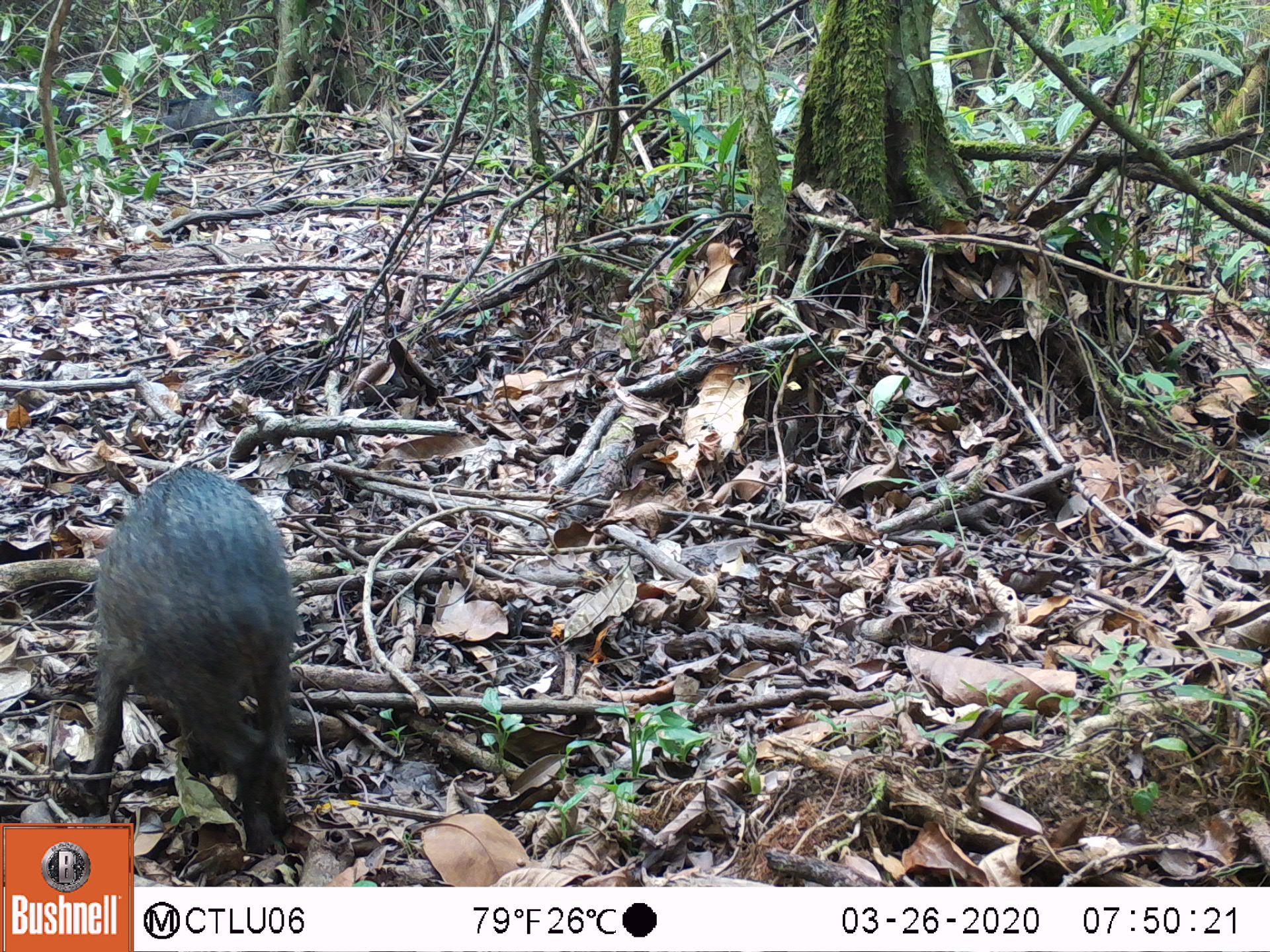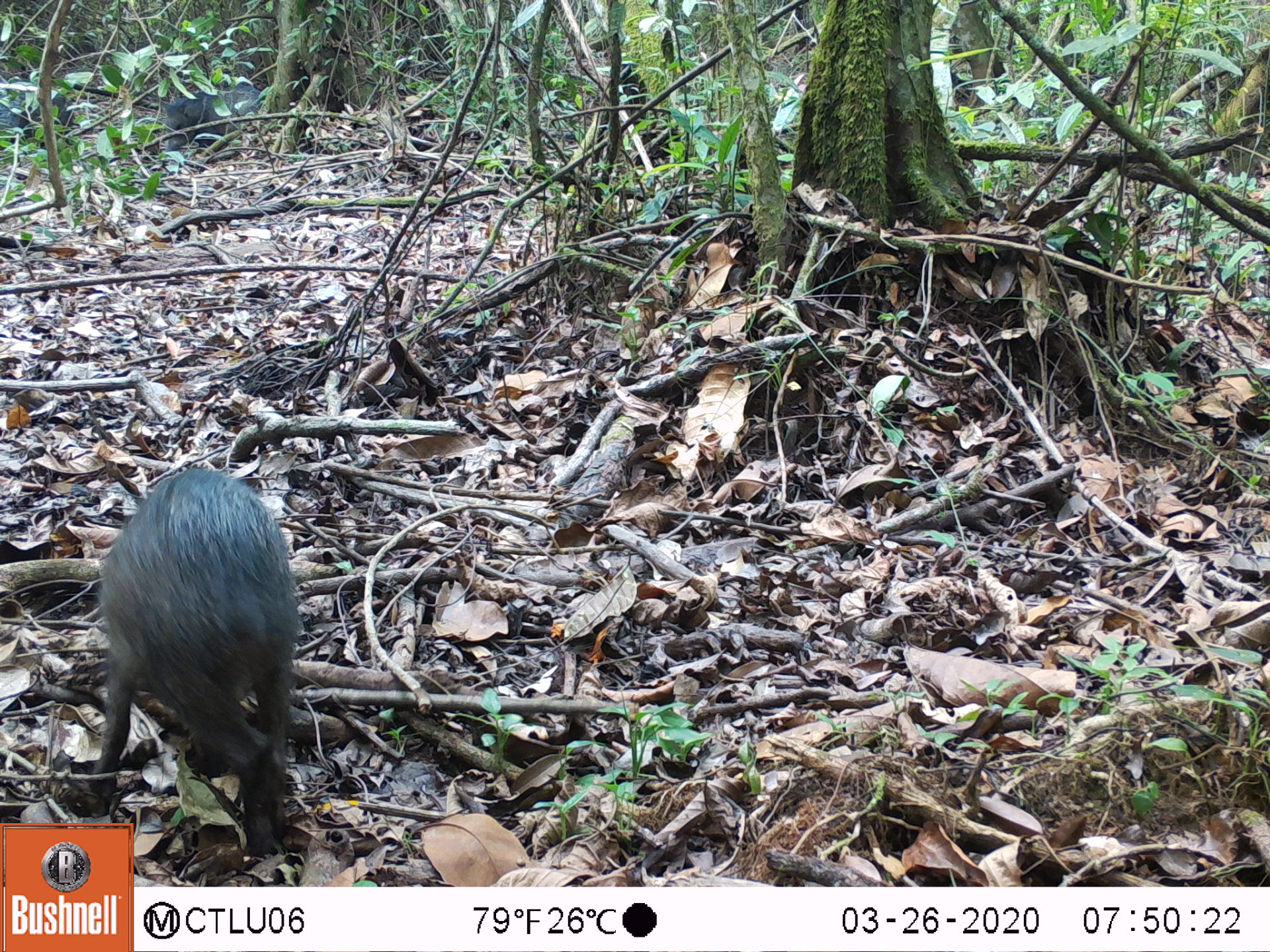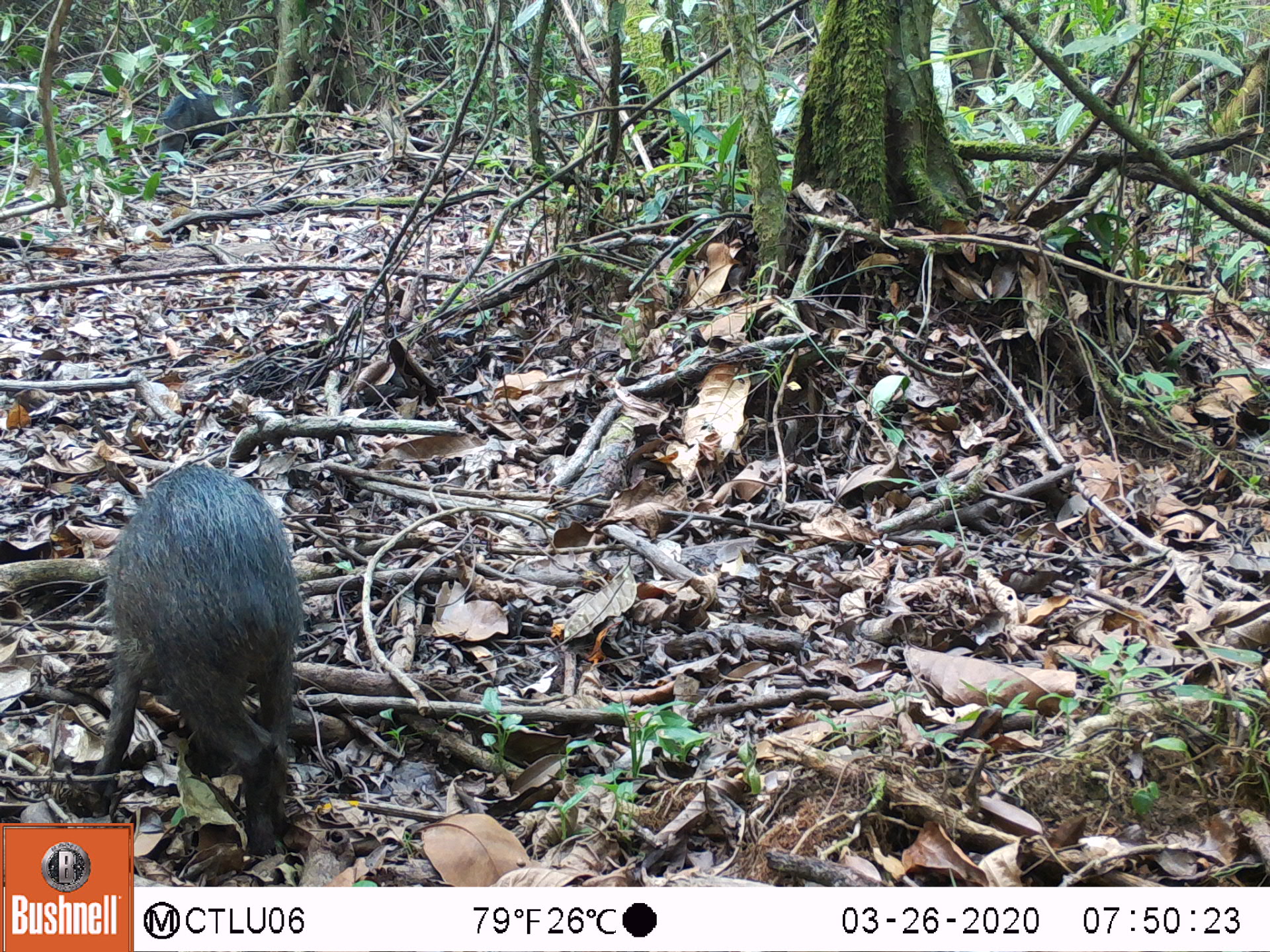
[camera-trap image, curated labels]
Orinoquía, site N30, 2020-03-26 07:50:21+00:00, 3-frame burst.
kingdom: Animalia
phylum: Chordata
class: Mammalia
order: Artiodactyla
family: Tayassuidae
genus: Pecari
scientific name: Pecari tajacu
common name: collared peccary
Collared peccary (Pecari tajacu).